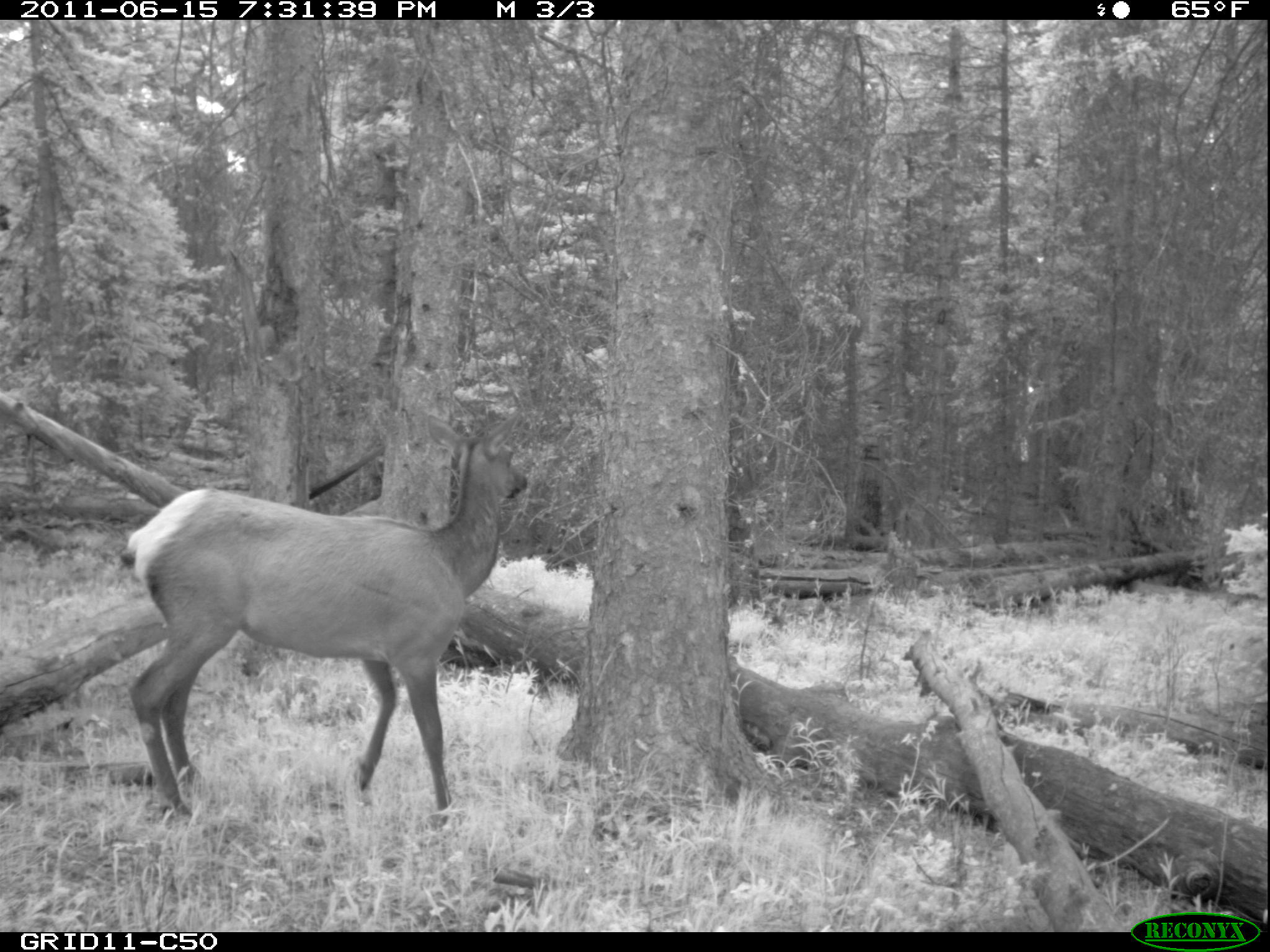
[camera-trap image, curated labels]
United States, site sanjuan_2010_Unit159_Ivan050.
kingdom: Animalia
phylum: Chordata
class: Mammalia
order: Artiodactyla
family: Cervidae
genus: Cervus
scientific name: Cervus elaphus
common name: red deer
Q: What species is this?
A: Cervus elaphus (red deer).